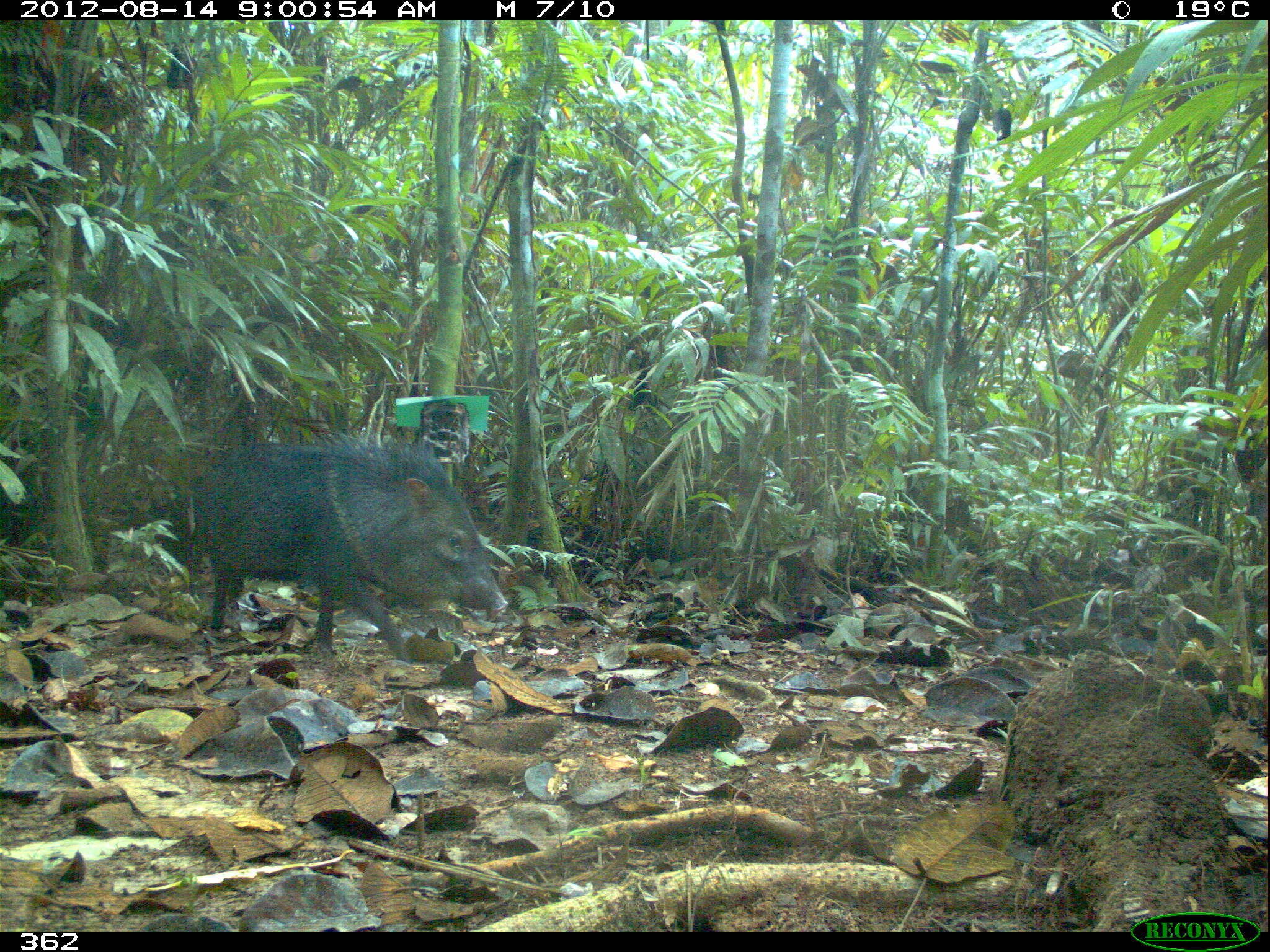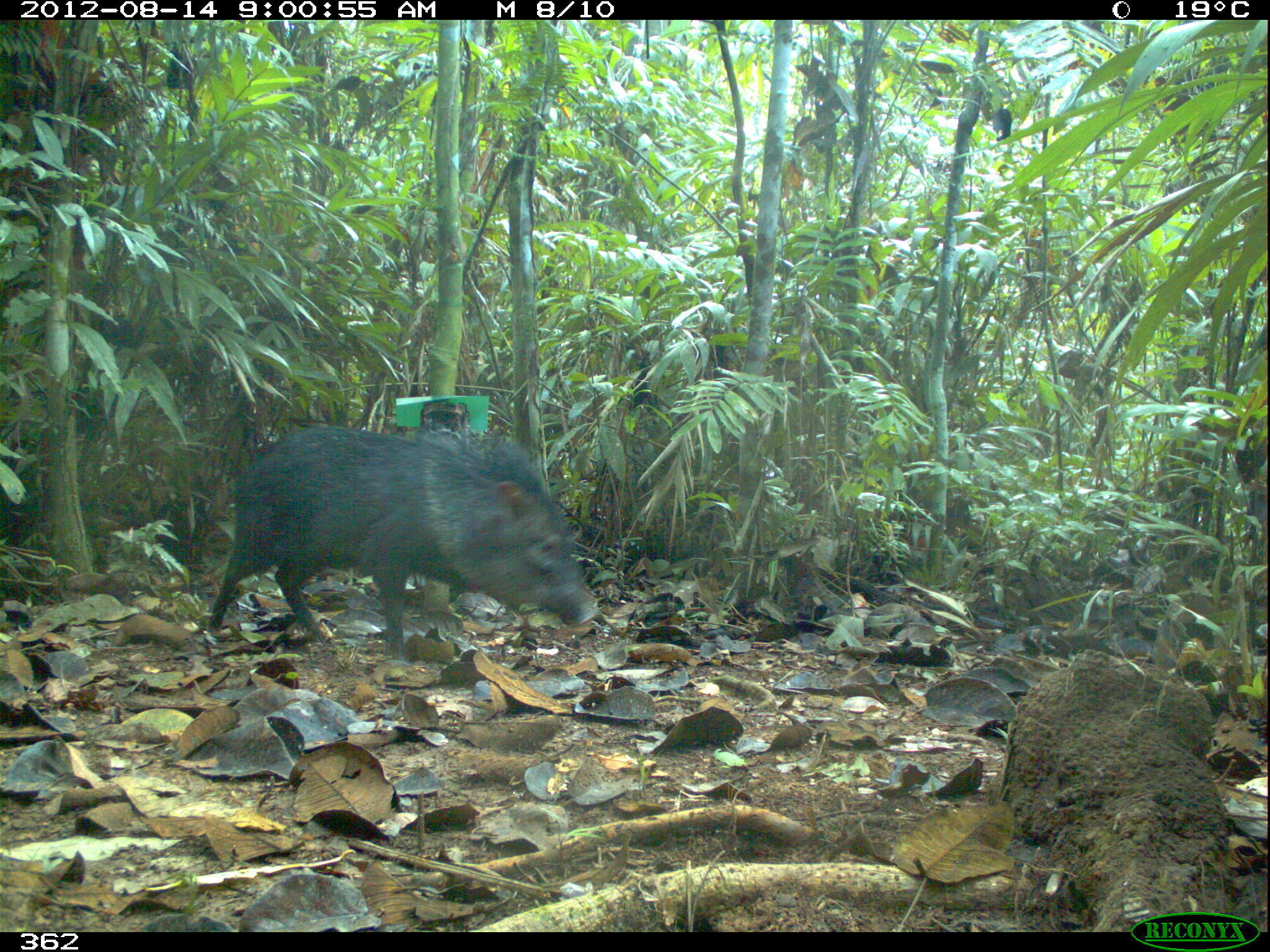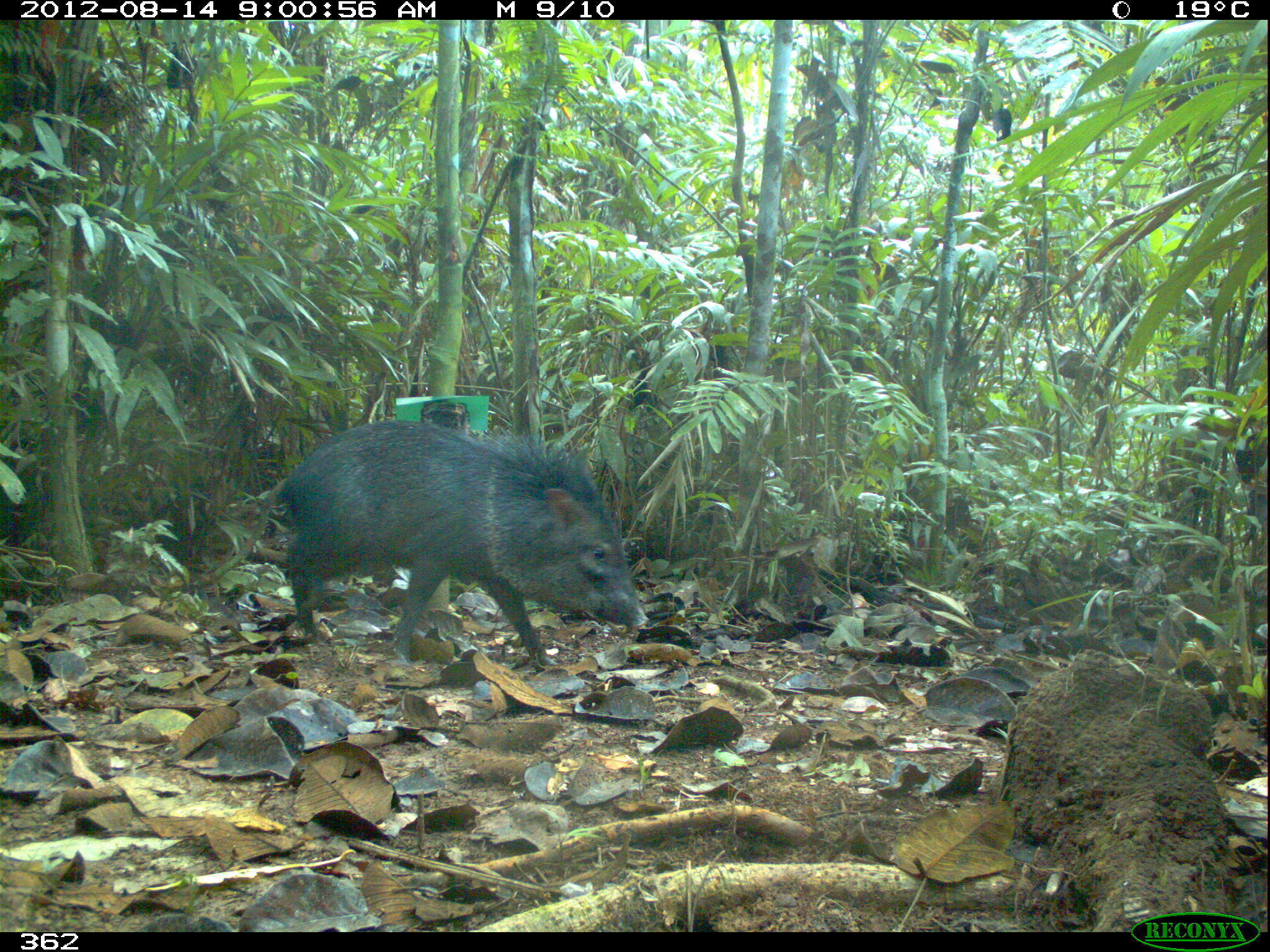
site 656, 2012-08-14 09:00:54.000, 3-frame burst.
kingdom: Animalia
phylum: Chordata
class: Mammalia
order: Artiodactyla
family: Tayassuidae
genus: Pecari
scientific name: Pecari tajacu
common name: collared peccary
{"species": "Pecari tajacu (collared peccary)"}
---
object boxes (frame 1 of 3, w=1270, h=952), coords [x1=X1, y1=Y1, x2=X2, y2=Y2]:
pecari tajacu: [x1=196, y1=425, x2=509, y2=667]